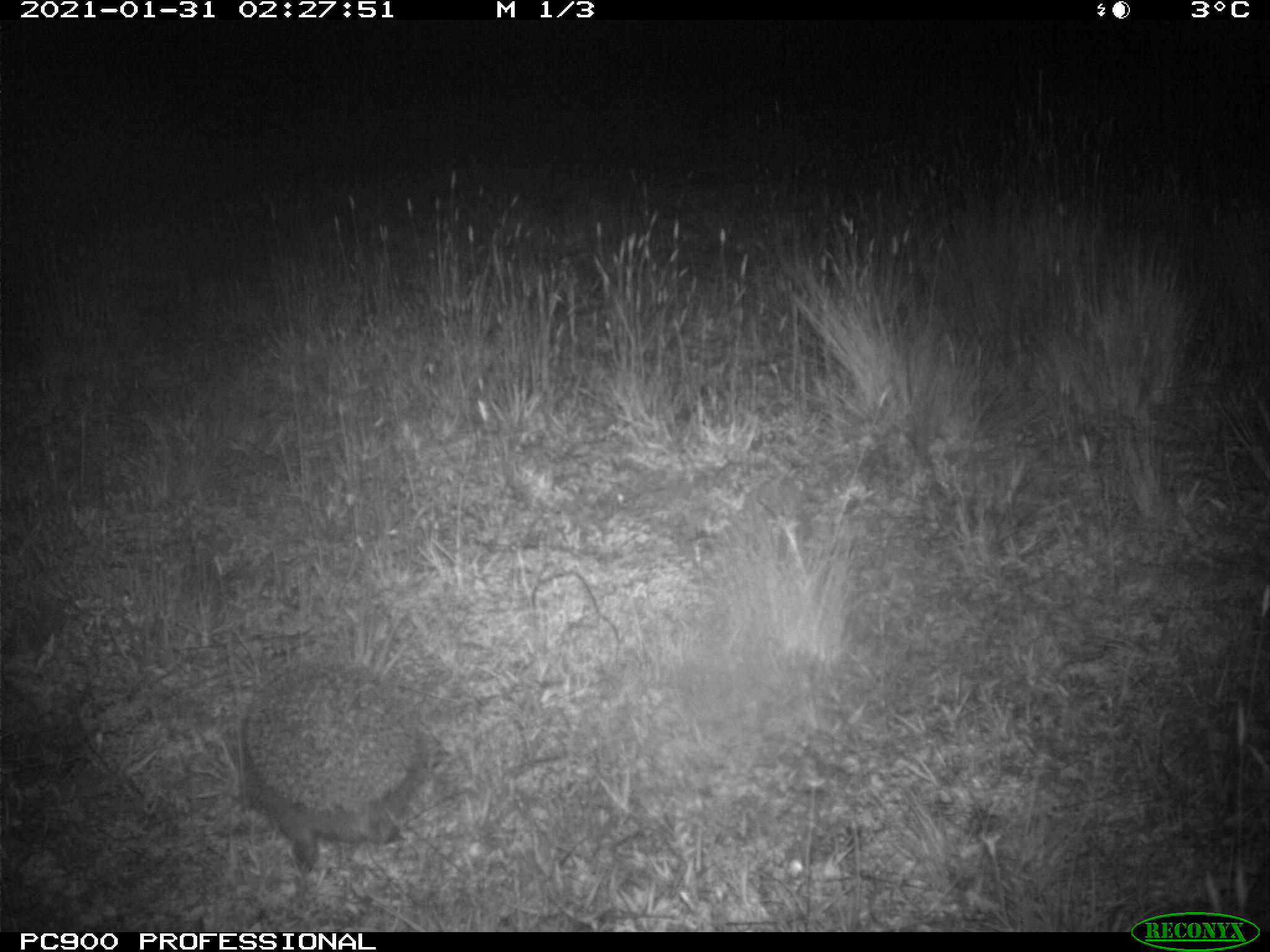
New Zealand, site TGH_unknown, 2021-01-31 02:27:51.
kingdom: Animalia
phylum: Chordata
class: Mammalia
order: Eulipotyphla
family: Erinaceidae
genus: Erinaceus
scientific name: Erinaceus europaeus europaeus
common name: european hedgehog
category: hedgehog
Hedgehog (european hedgehog) (Erinaceus europaeus europaeus).